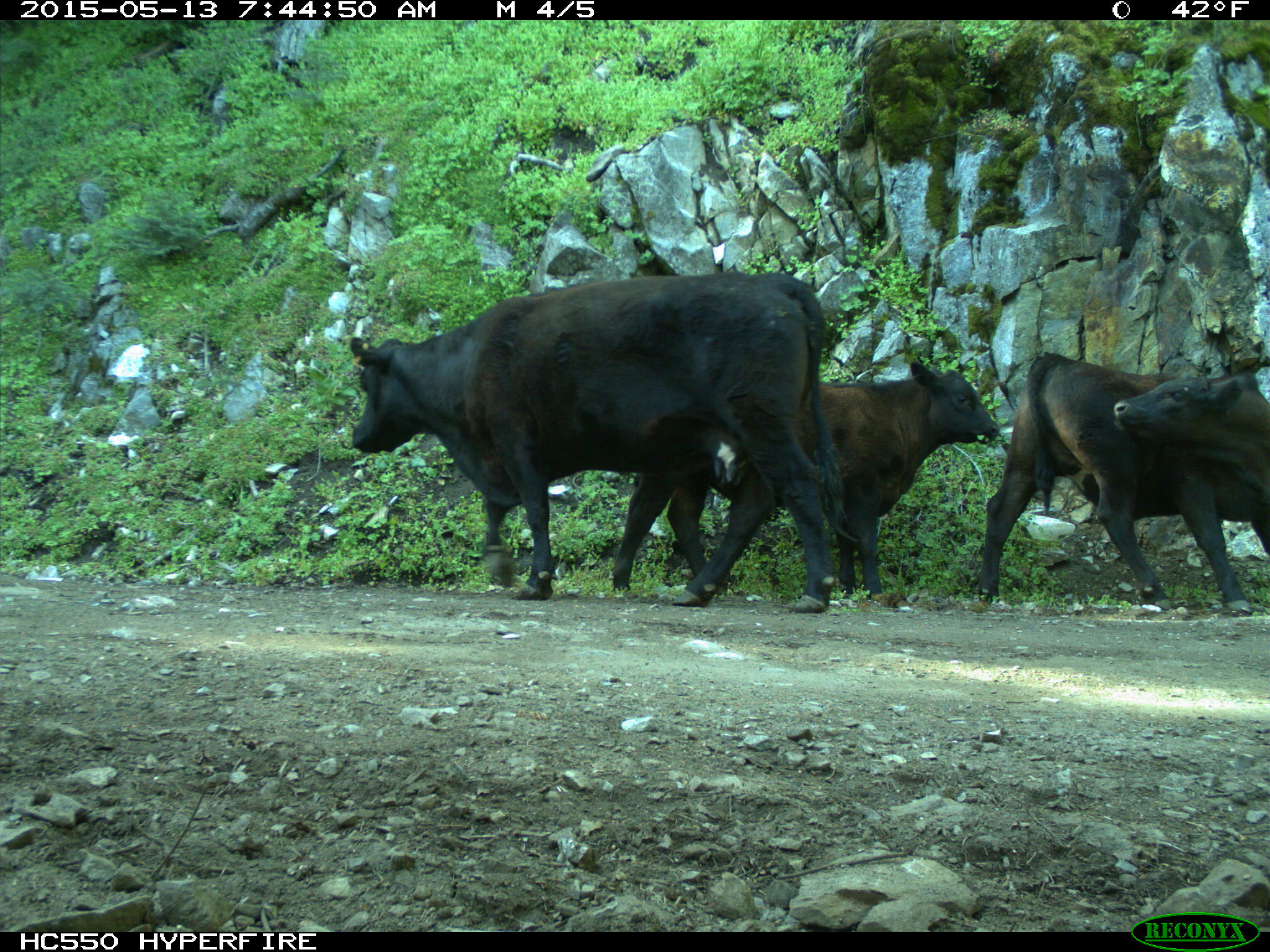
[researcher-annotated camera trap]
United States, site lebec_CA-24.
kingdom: Animalia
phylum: Chordata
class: Mammalia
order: Artiodactyla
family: Bovidae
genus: Bos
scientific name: Bos taurus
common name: domestic cow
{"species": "Bos taurus (domestic cow)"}